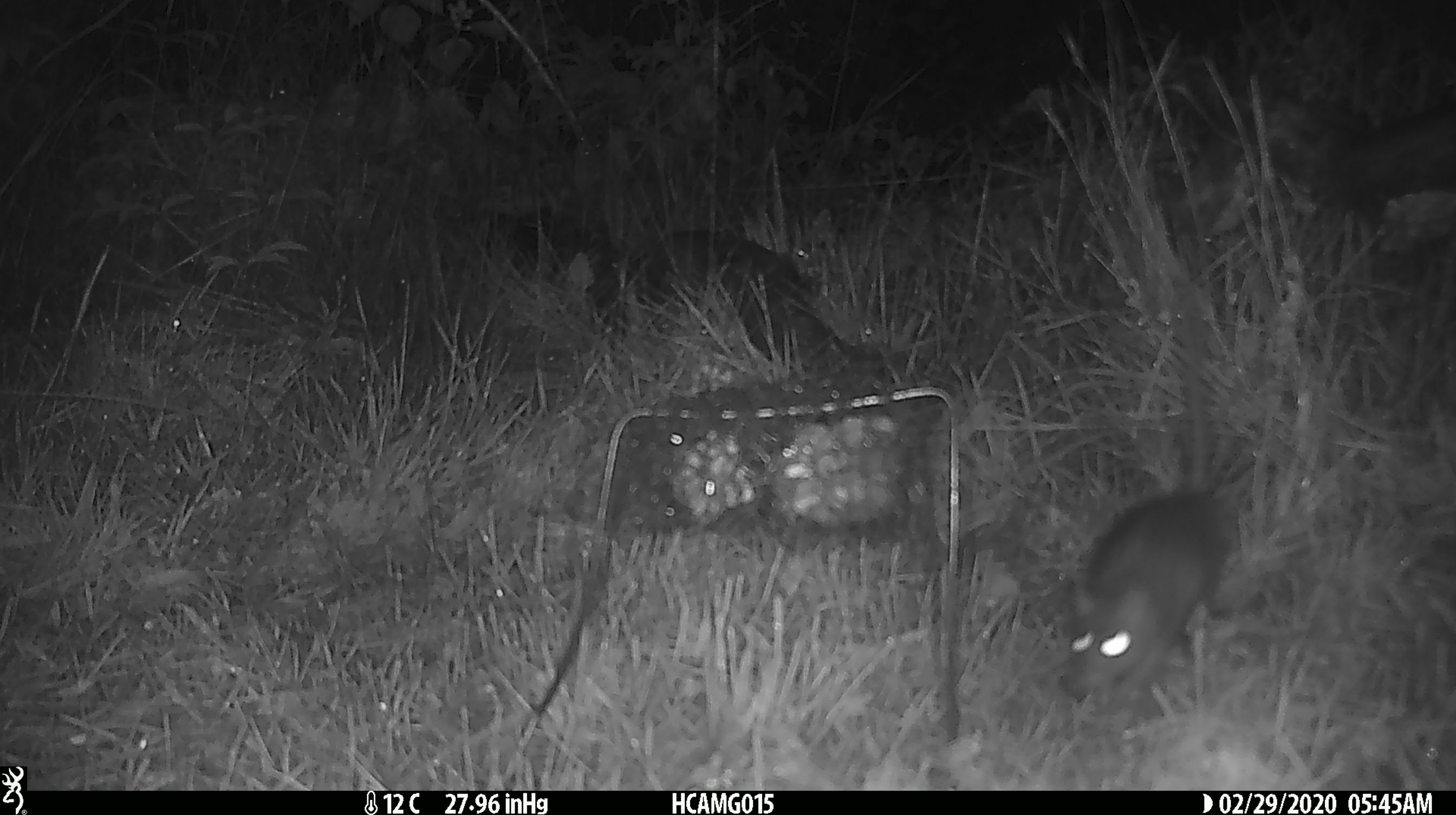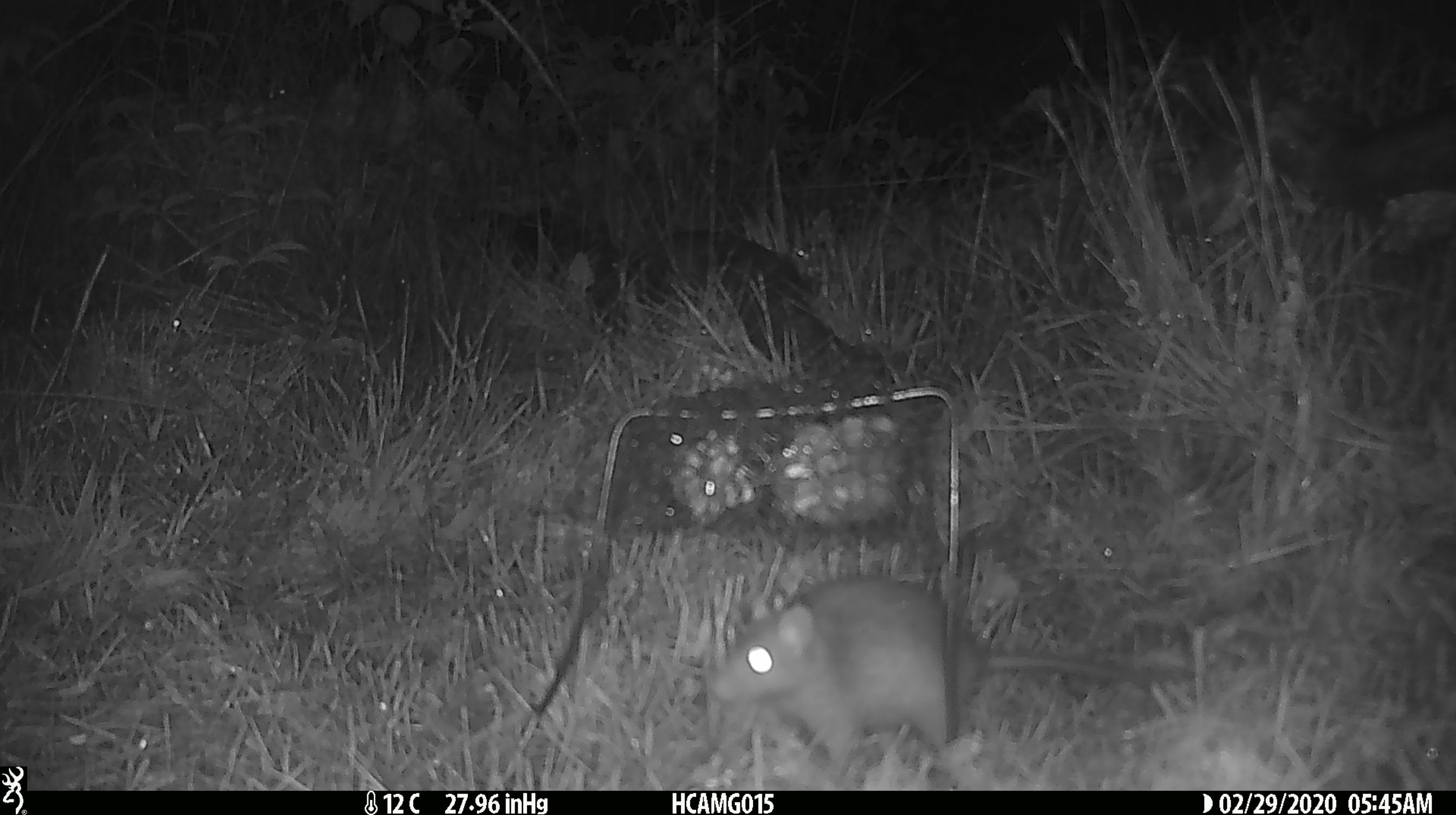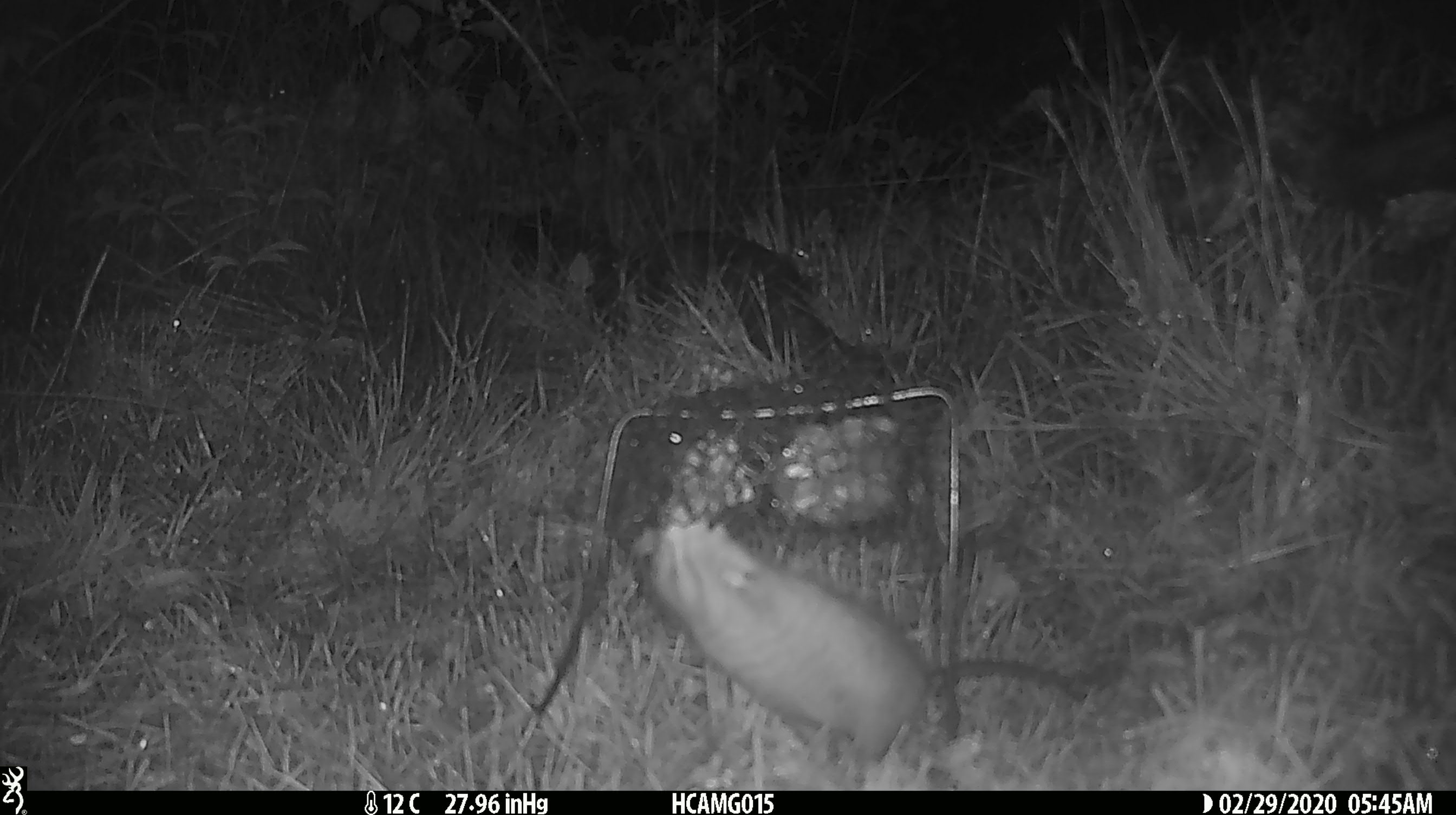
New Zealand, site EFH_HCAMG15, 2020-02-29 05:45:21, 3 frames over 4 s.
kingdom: Animalia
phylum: Chordata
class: Mammalia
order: Rodentia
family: Muridae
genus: Rattus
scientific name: Rattus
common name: rat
Rat (Rattus).